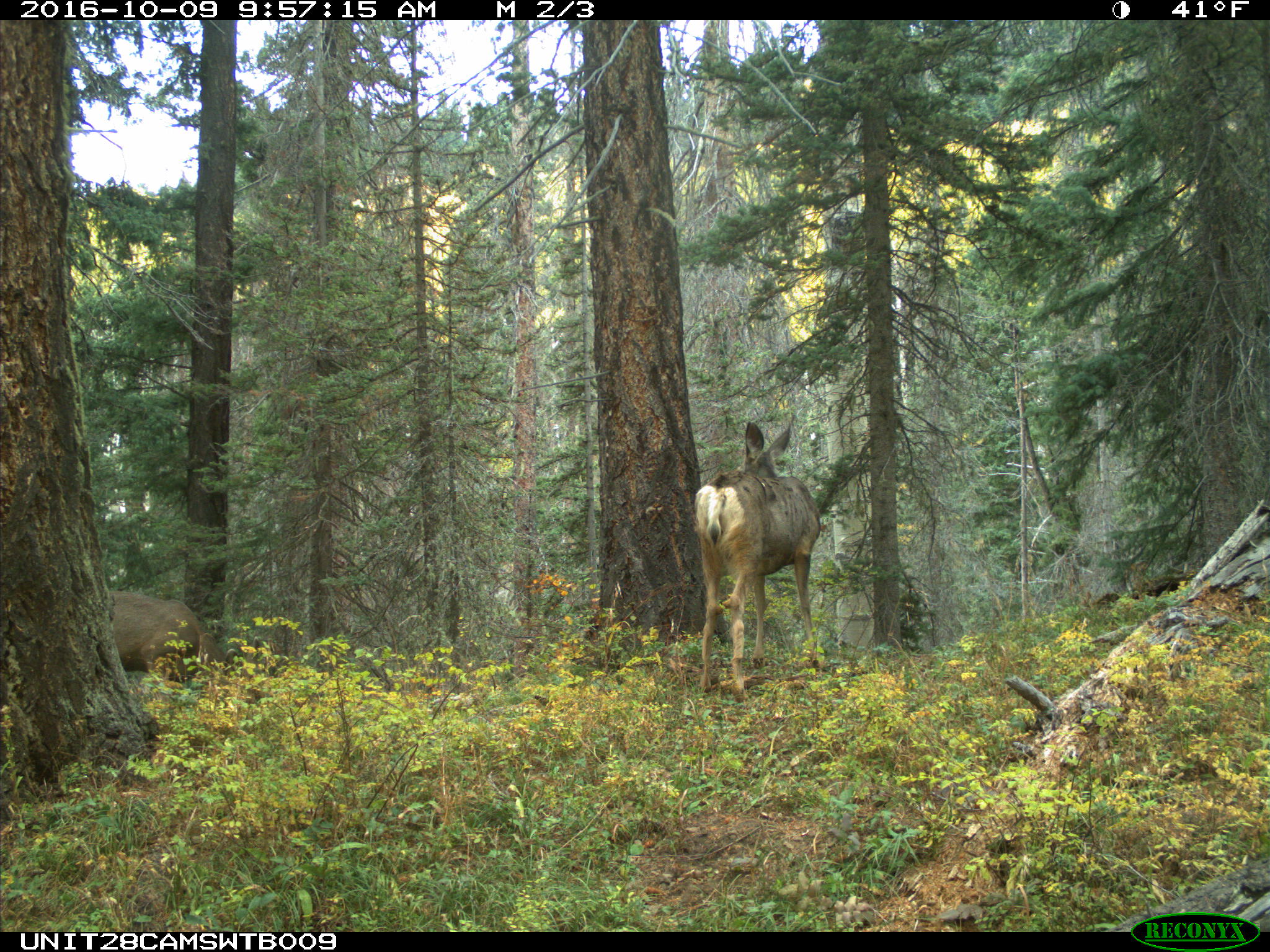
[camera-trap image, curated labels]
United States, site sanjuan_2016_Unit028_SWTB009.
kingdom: Animalia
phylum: Chordata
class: Mammalia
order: Artiodactyla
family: Cervidae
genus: Odocoileus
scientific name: Odocoileus hemionus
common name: mule deer